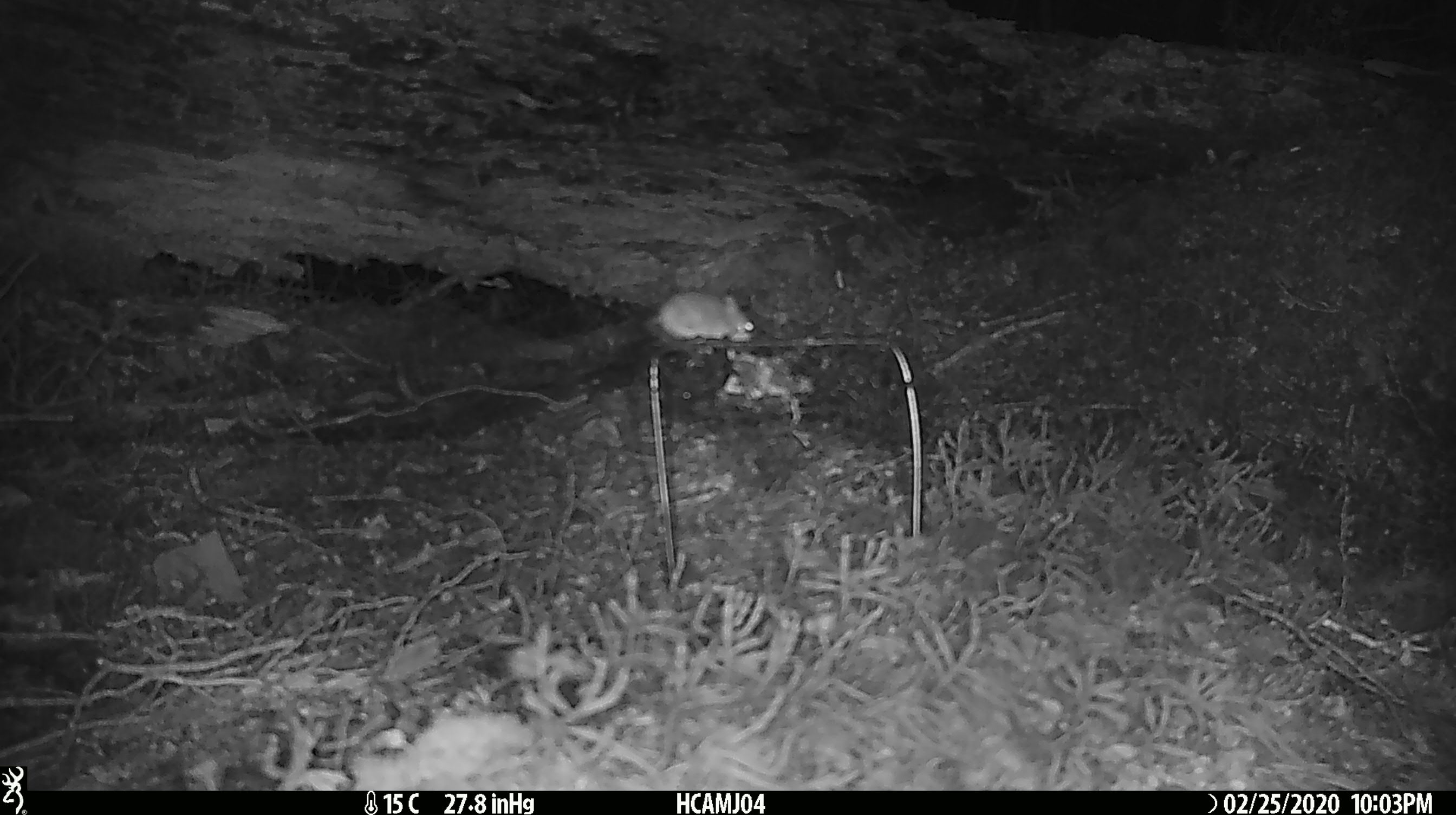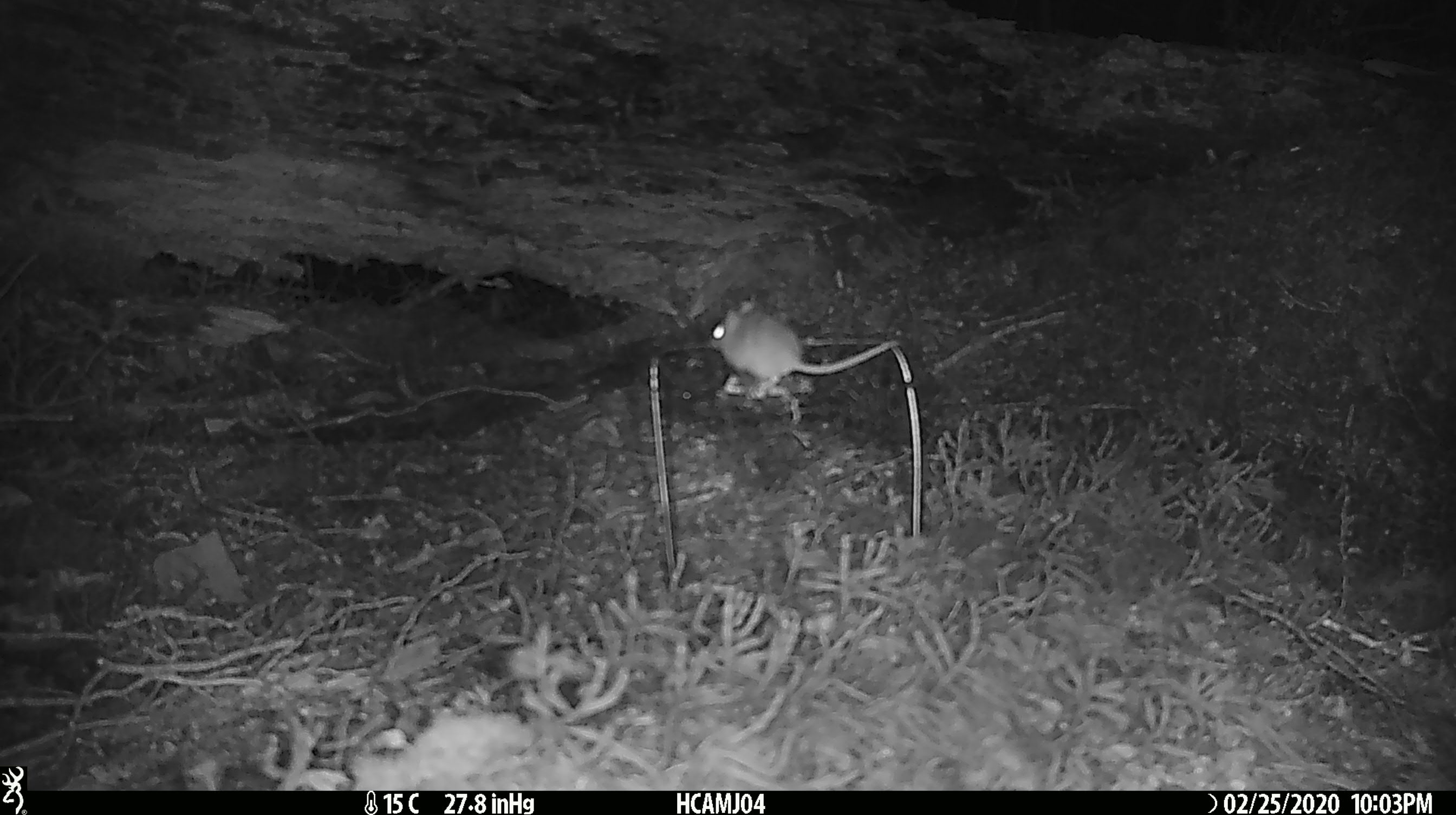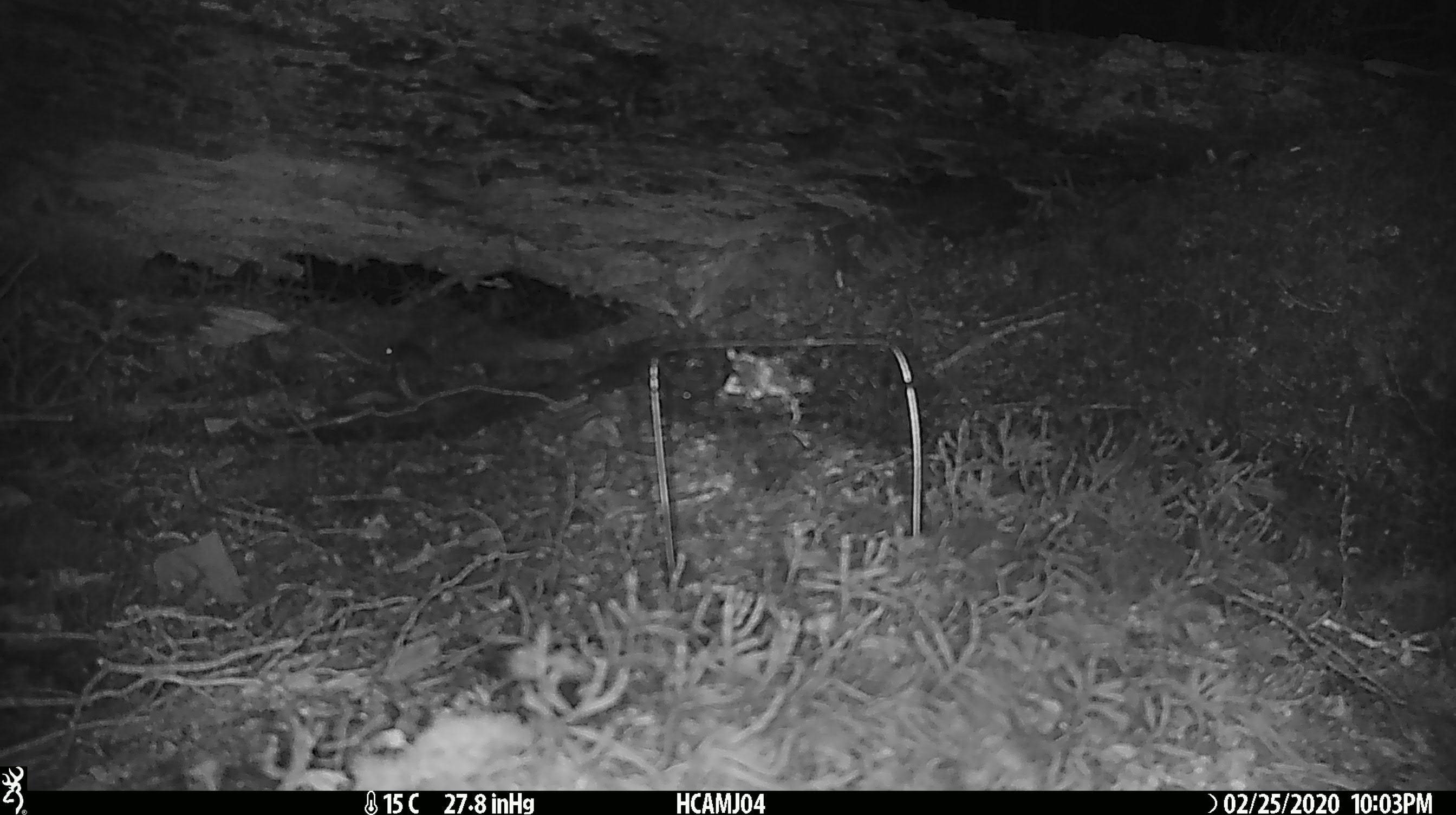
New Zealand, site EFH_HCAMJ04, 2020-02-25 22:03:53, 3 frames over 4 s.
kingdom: Animalia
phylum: Chordata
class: Mammalia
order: Rodentia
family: Muridae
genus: Mus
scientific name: Mus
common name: mouse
Mouse (Mus).